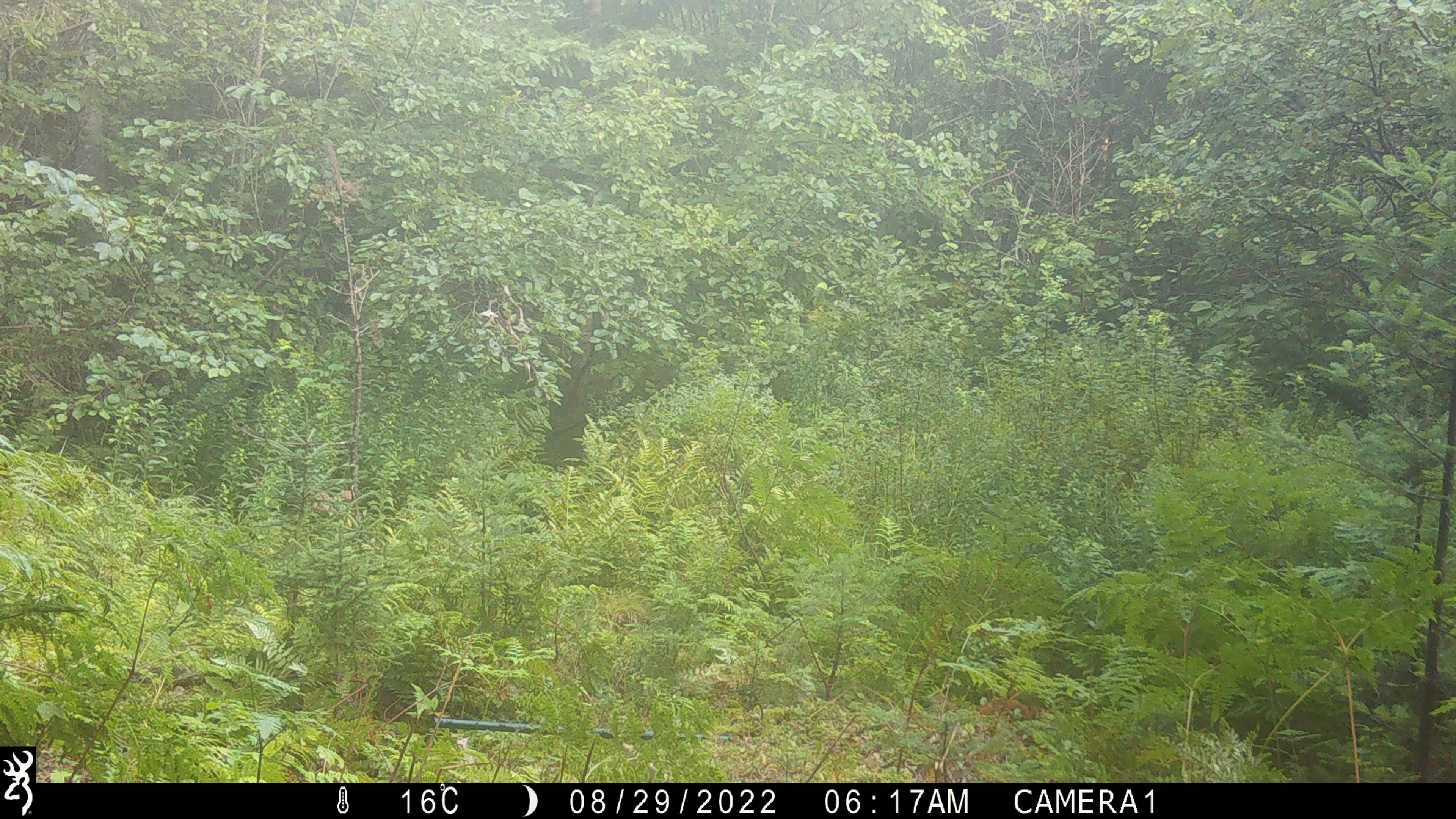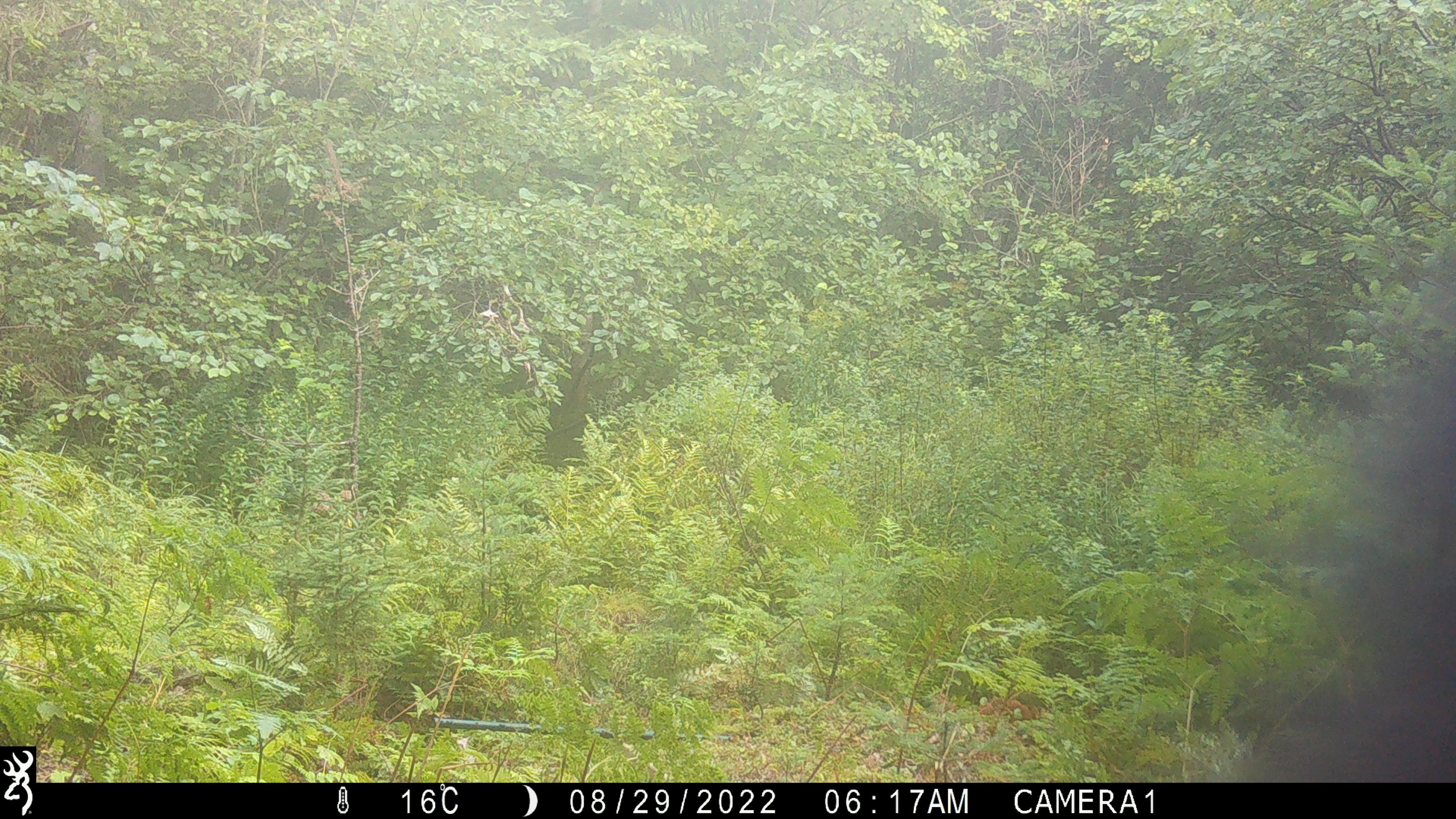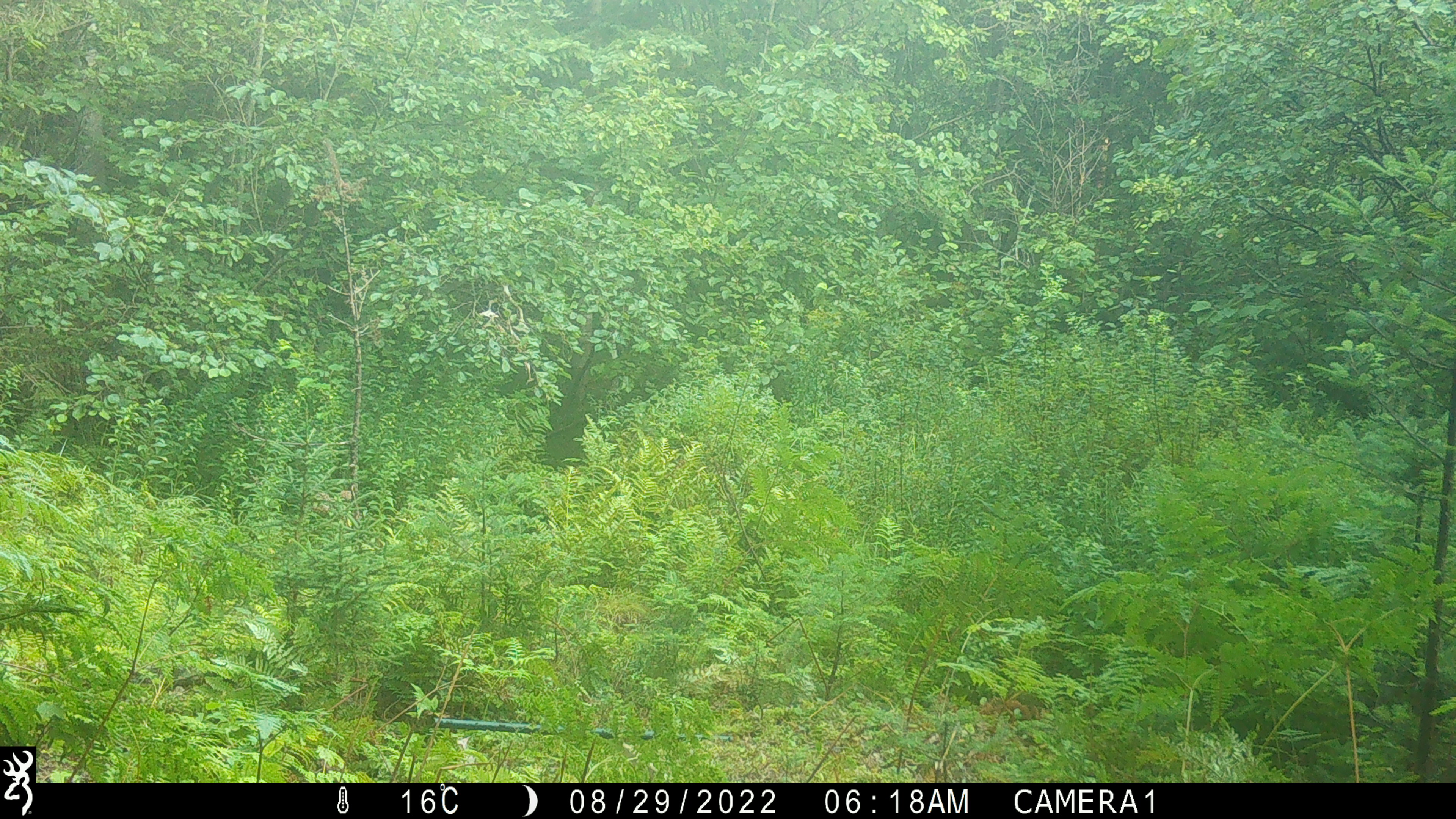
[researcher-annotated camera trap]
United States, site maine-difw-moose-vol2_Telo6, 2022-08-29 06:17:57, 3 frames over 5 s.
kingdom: Animalia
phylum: Chordata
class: Mammalia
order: Carnivora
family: Ursidae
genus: Ursus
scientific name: Ursus americanus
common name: black bear